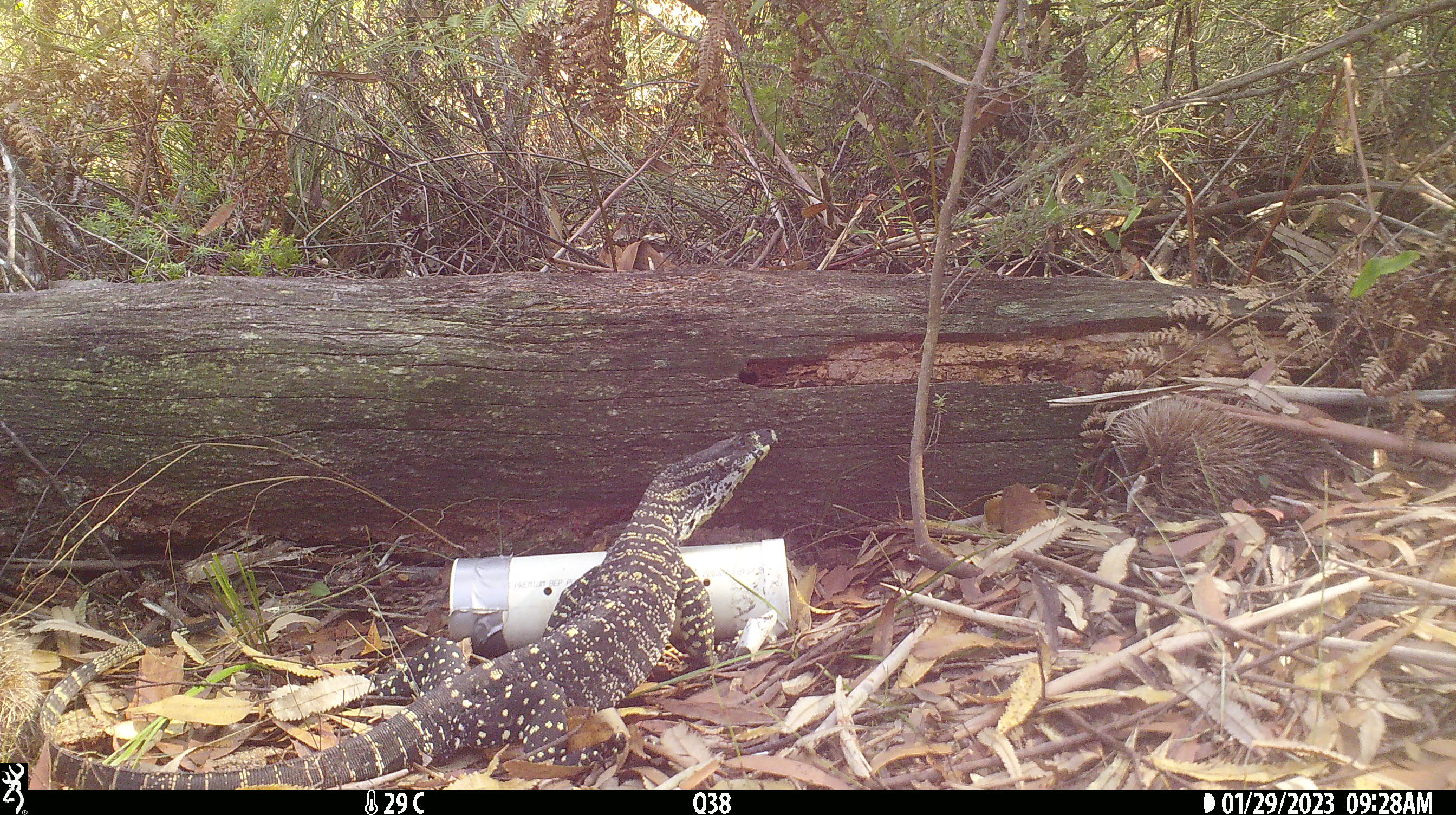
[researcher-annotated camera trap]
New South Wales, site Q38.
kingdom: Animalia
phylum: Chordata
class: Reptilia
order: Squamata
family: Varanidae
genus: Varanus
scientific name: Varanus varius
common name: lace monitor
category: goanna